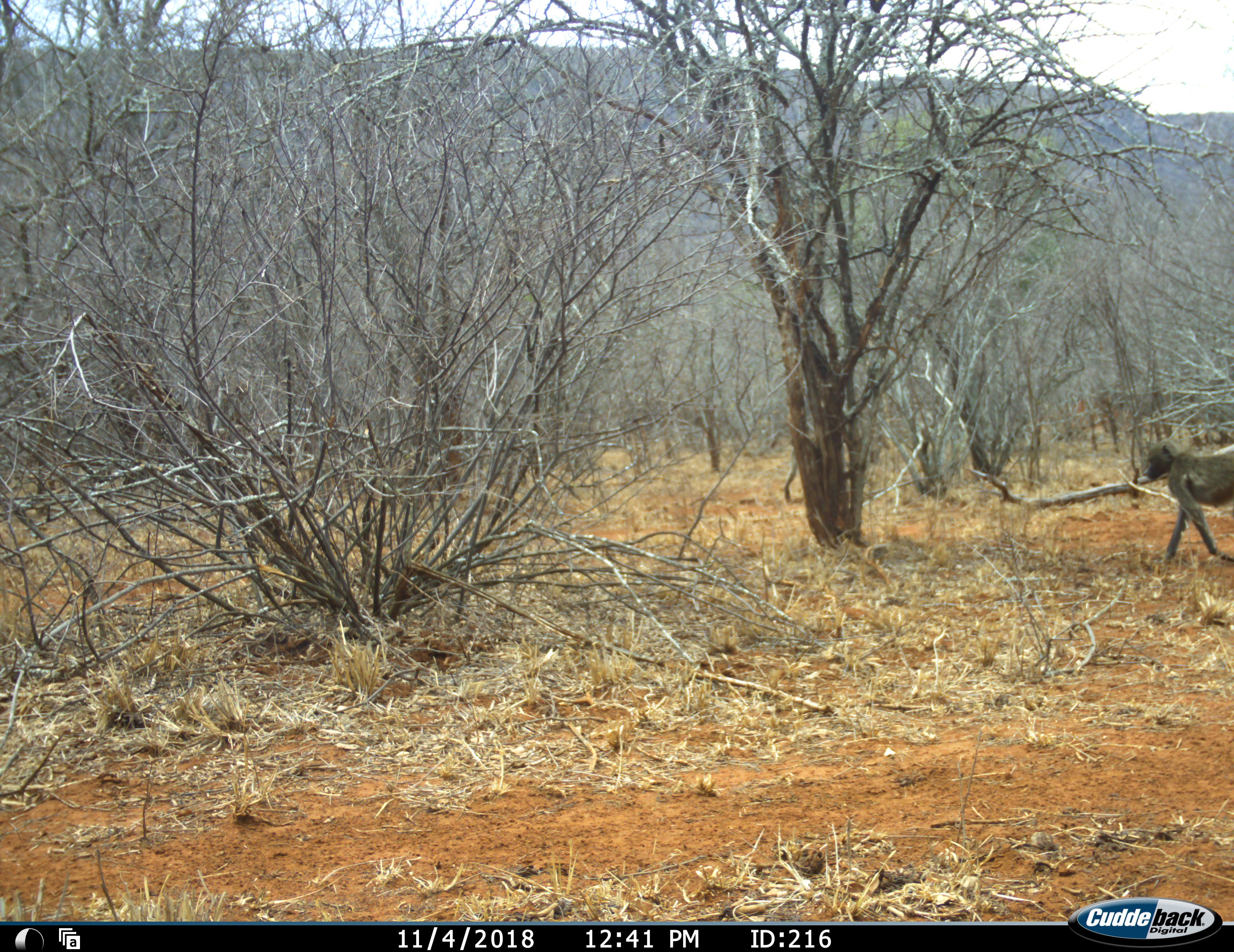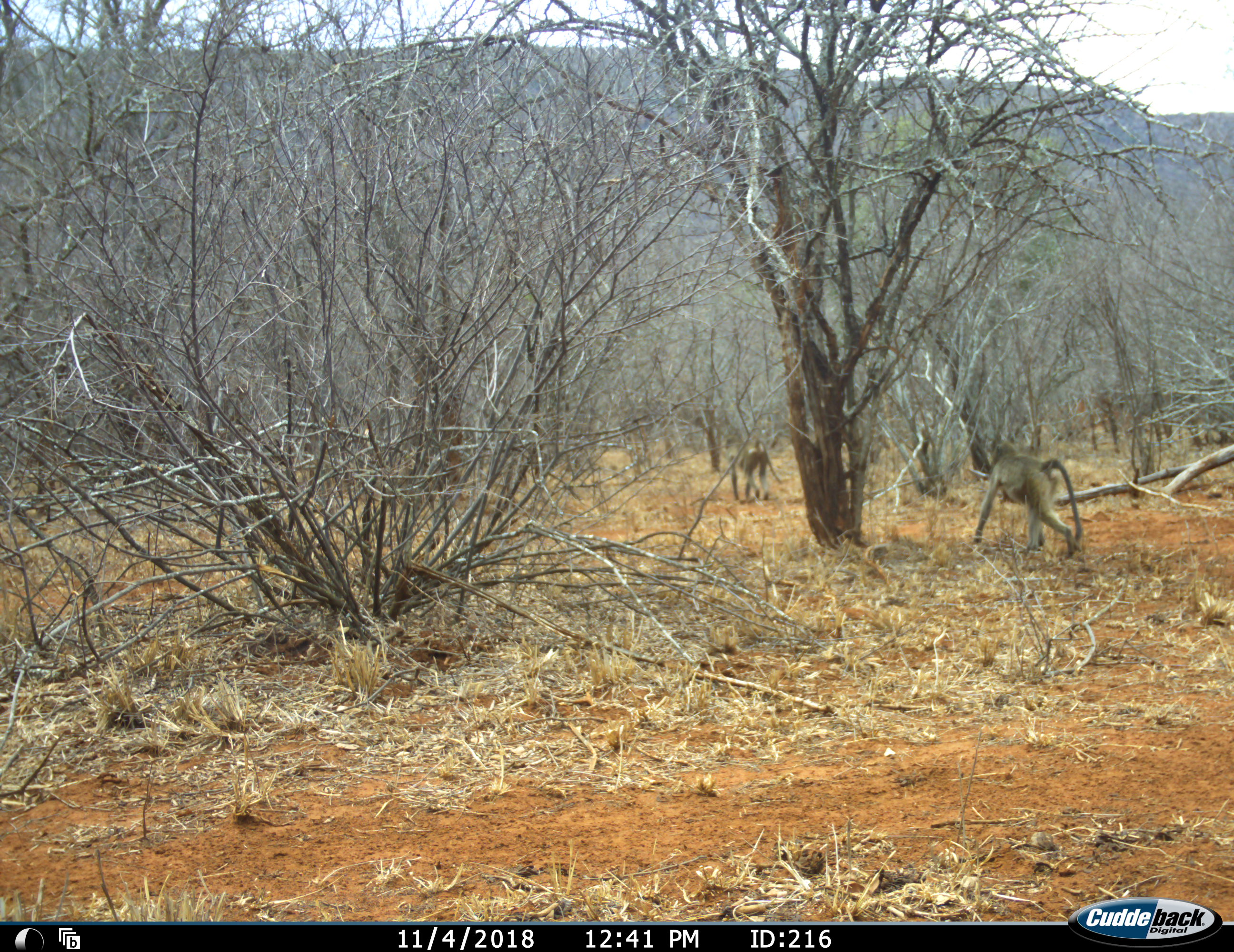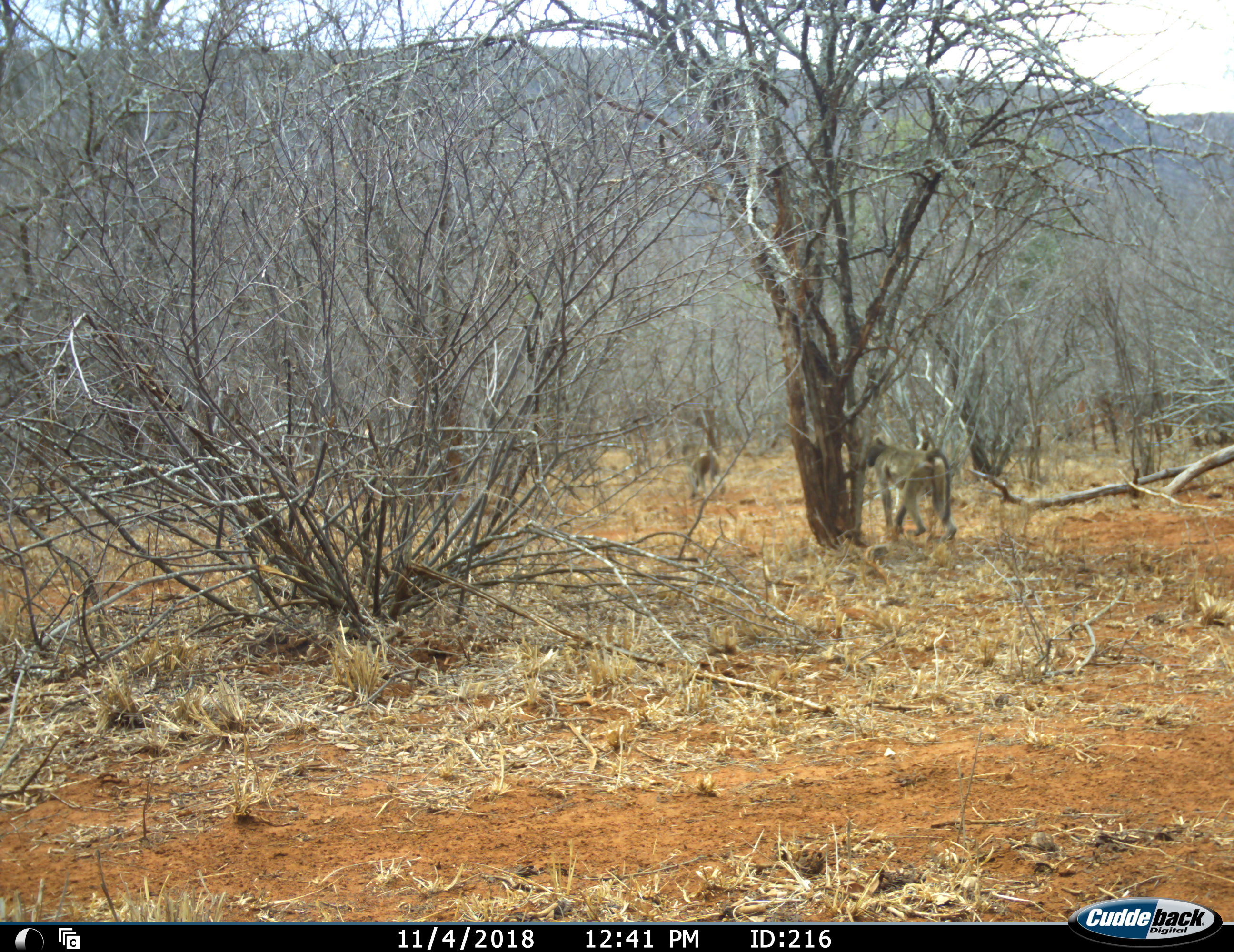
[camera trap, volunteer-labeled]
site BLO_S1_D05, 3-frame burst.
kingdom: Animalia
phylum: Chordata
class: Mammalia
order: Primates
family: Cercopithecidae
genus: Papio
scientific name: Papio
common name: baboon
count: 2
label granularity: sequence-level